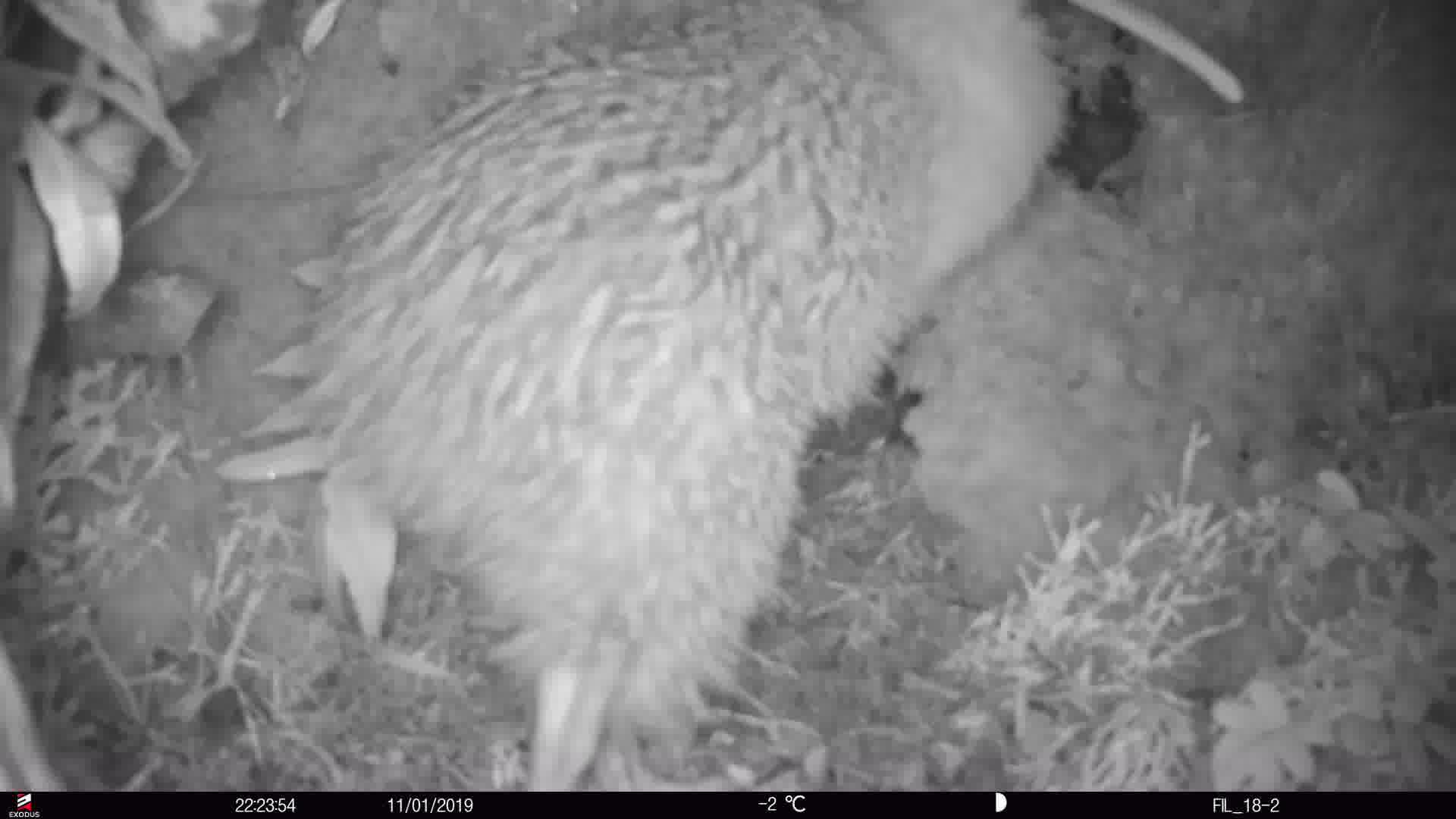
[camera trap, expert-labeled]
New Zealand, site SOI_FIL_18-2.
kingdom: Animalia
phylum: Chordata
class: Aves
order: Apterygiformes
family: Apterygidae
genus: Apteryx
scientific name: Apteryx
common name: kiwi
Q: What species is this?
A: Kiwi (Apteryx).